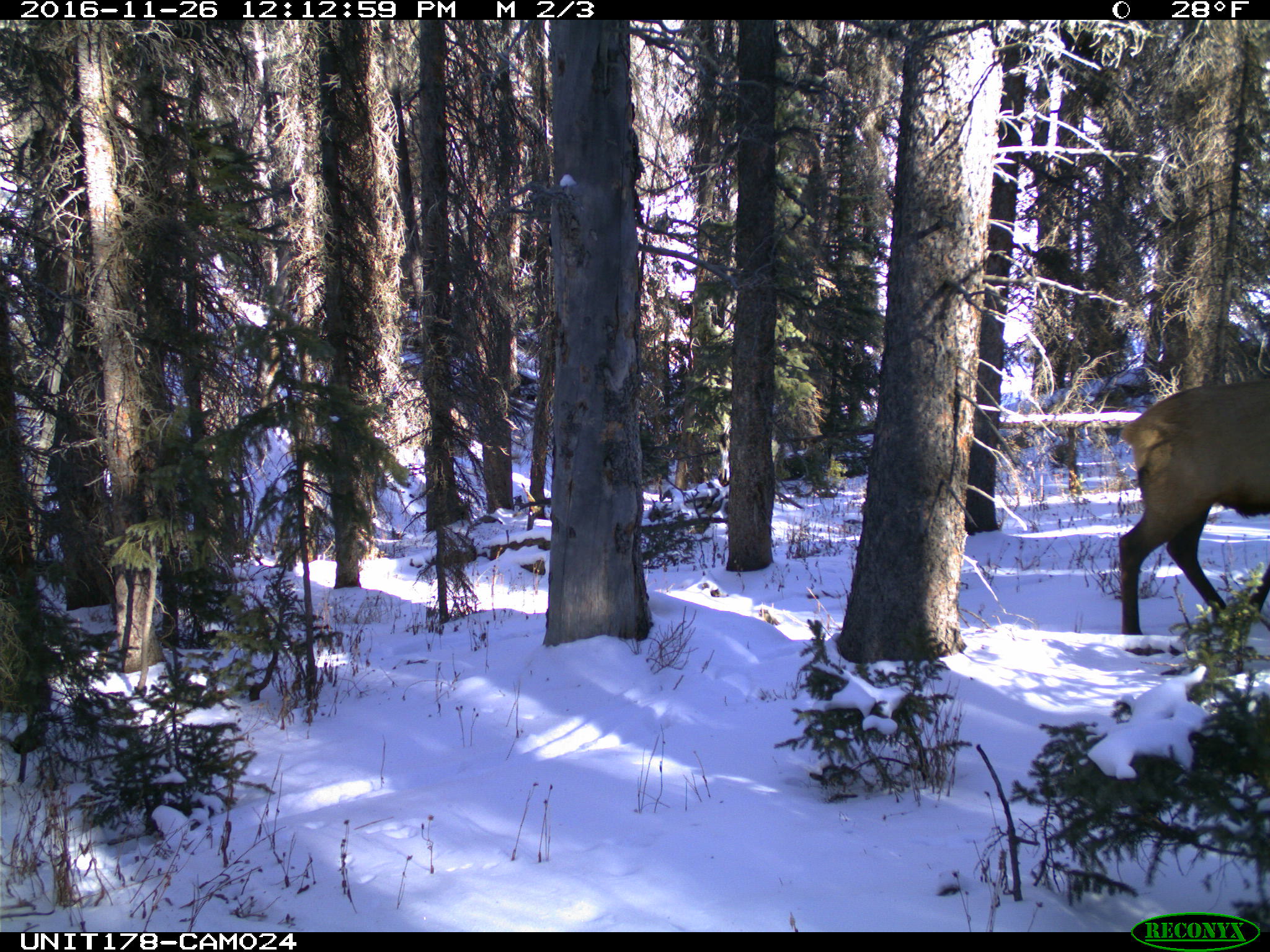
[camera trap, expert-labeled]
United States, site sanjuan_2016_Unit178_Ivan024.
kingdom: Animalia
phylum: Chordata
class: Mammalia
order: Artiodactyla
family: Cervidae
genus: Cervus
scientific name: Cervus elaphus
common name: red deer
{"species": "Cervus elaphus (red deer)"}